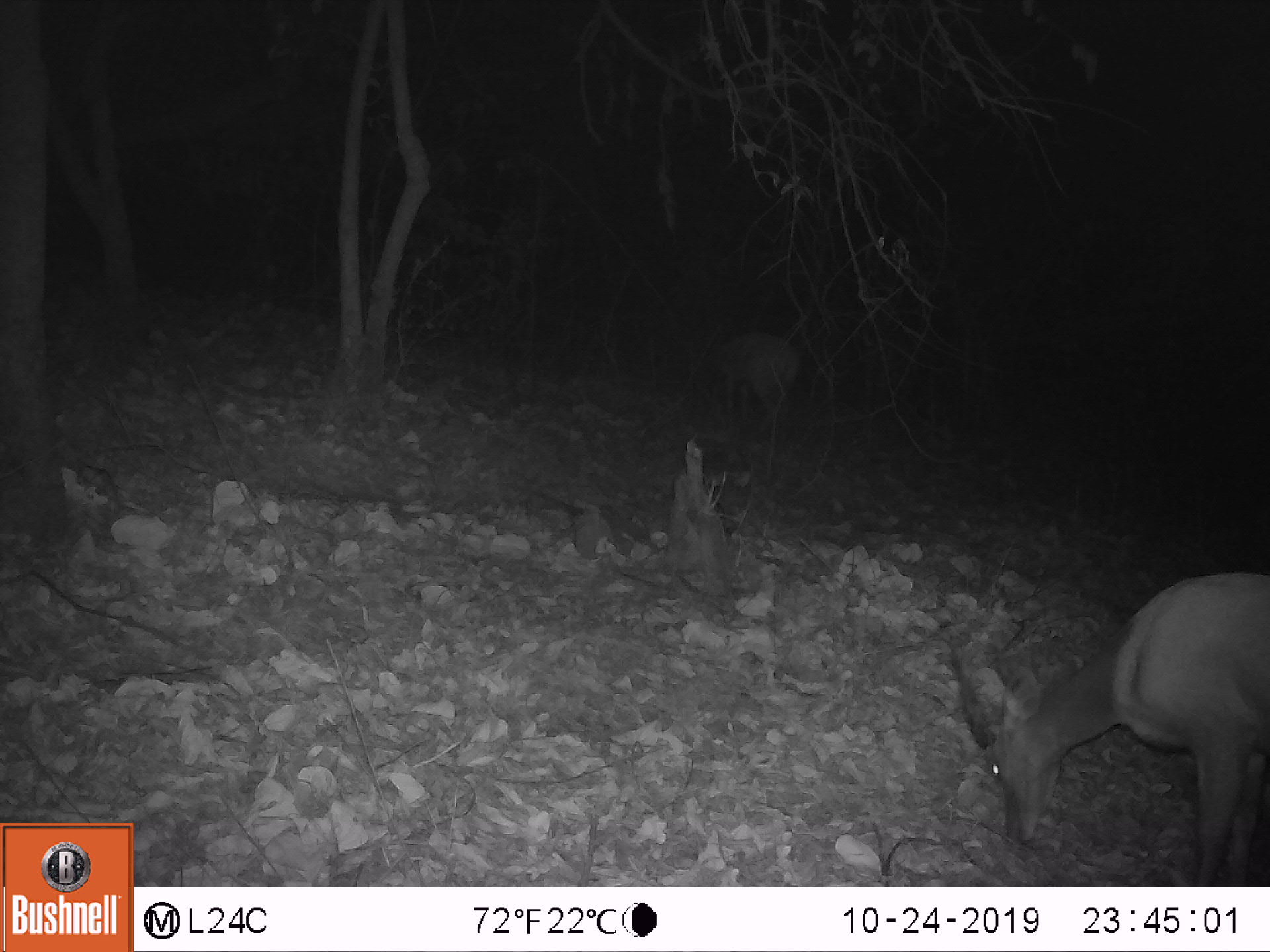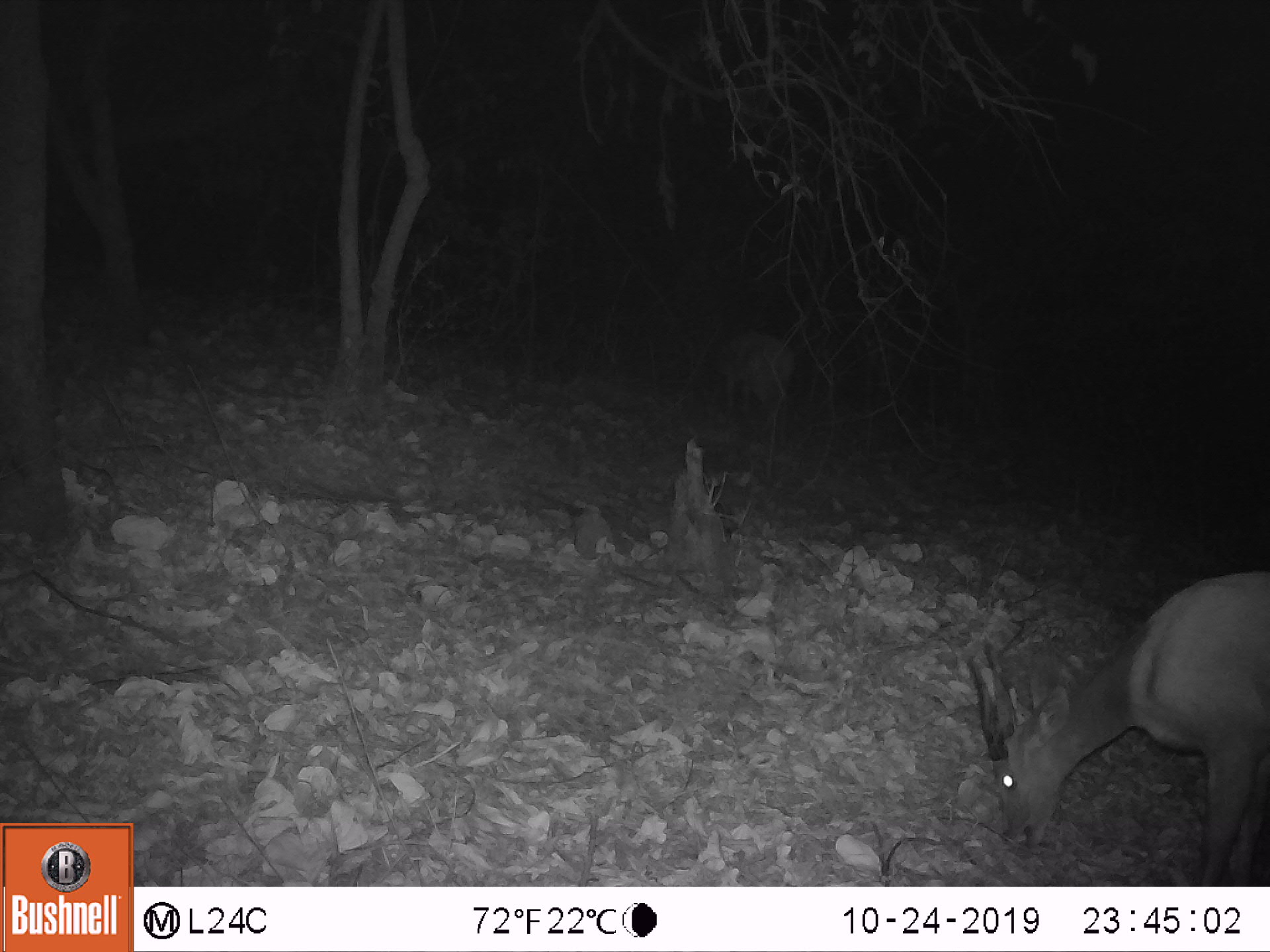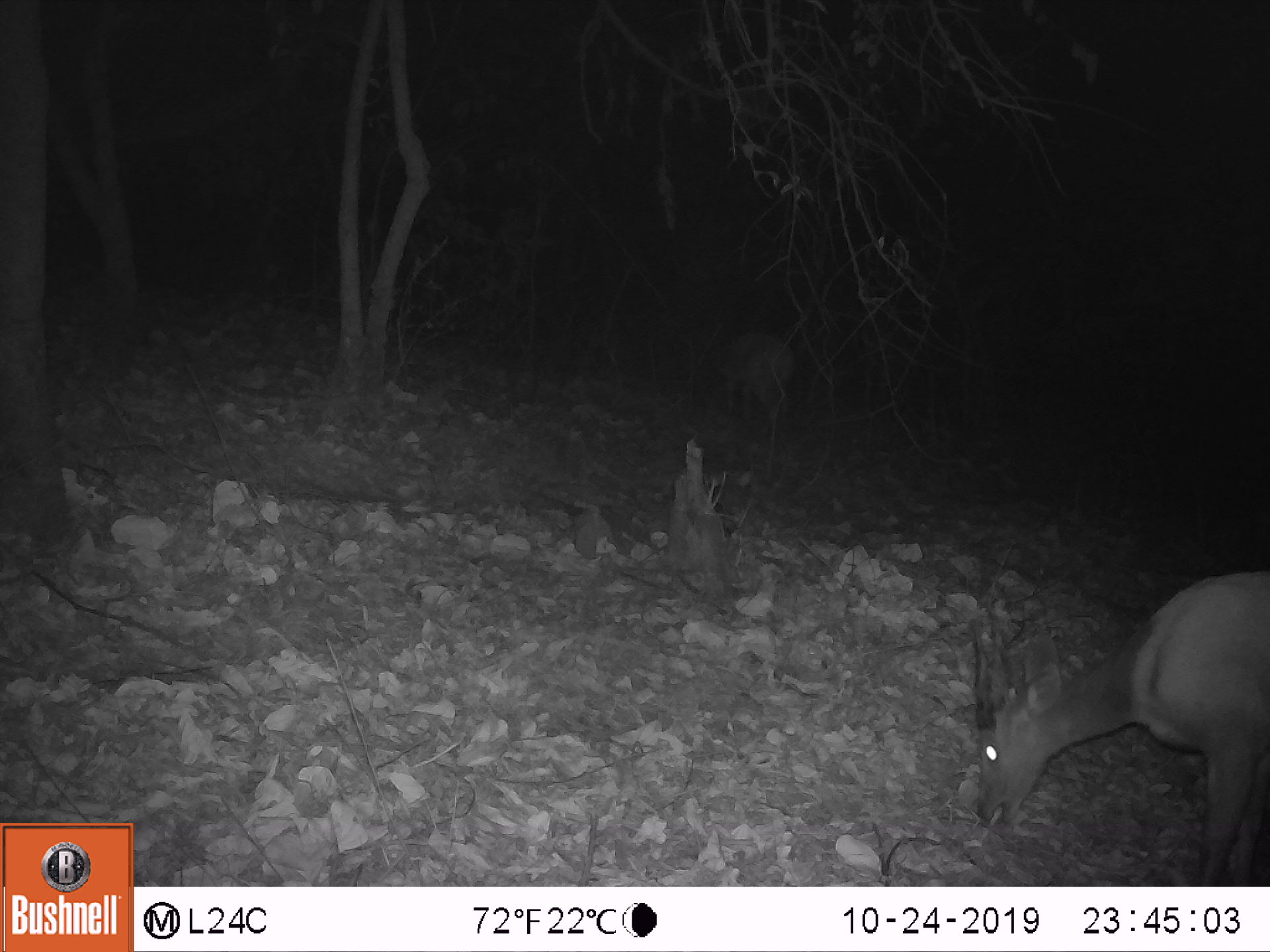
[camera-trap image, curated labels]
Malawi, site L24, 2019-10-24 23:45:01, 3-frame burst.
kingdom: Animalia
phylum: Chordata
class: Mammalia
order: Artiodactyla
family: Bovidae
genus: Tragelaphus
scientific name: Tragelaphus sylvaticus sylvaticus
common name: cape bushbuck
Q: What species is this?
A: Cape bushbuck (Tragelaphus sylvaticus sylvaticus).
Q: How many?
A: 2.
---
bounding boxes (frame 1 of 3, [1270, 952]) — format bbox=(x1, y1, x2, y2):
cape bushbuck: bbox=(939, 560, 1262, 868); bbox=(673, 313, 809, 436)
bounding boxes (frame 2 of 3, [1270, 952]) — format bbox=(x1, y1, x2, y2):
cape bushbuck: bbox=(961, 560, 1267, 873); bbox=(687, 326, 808, 433)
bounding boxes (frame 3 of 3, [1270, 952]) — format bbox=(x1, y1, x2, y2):
cape bushbuck: bbox=(964, 557, 1268, 877); bbox=(699, 326, 798, 463)